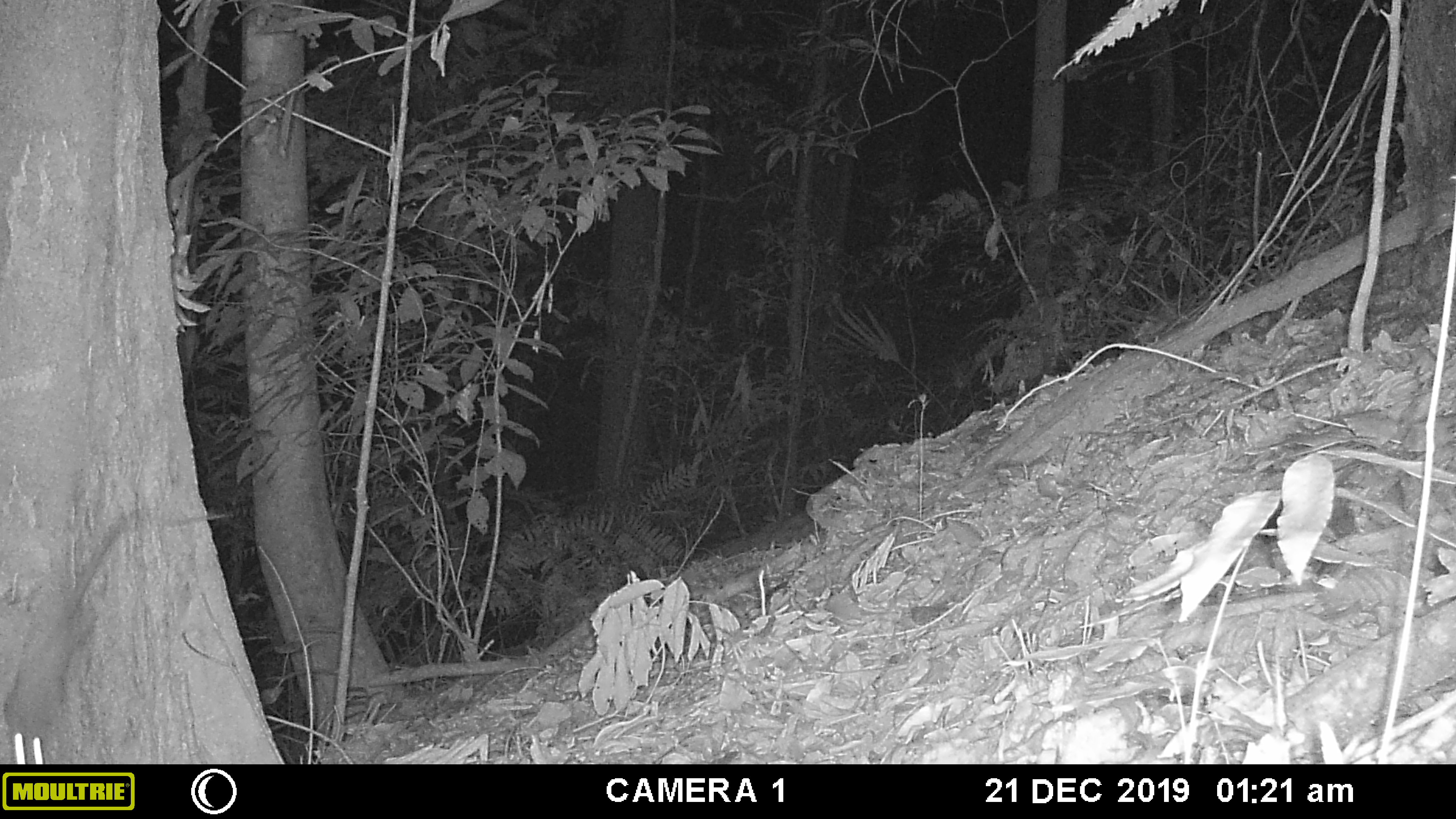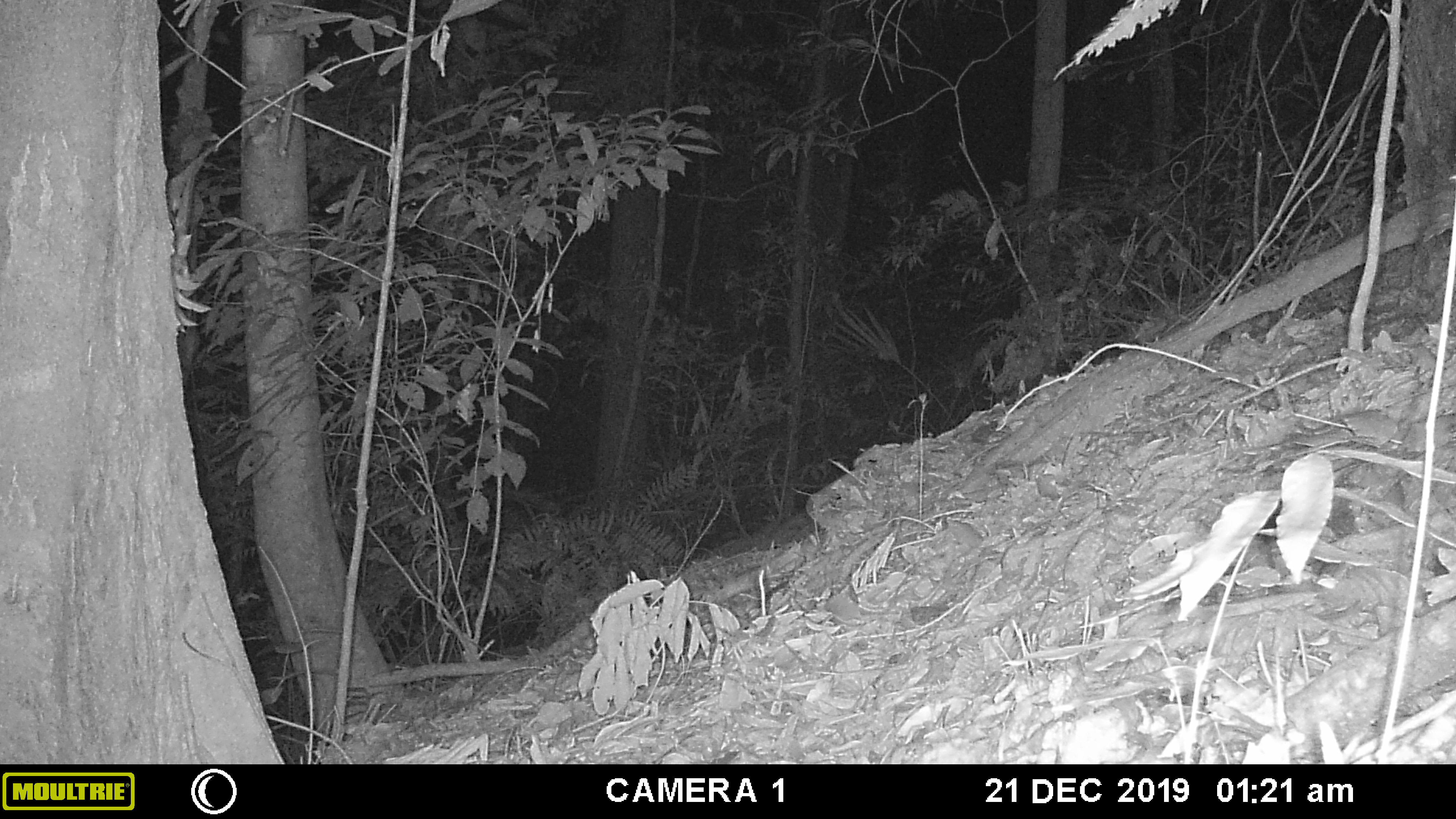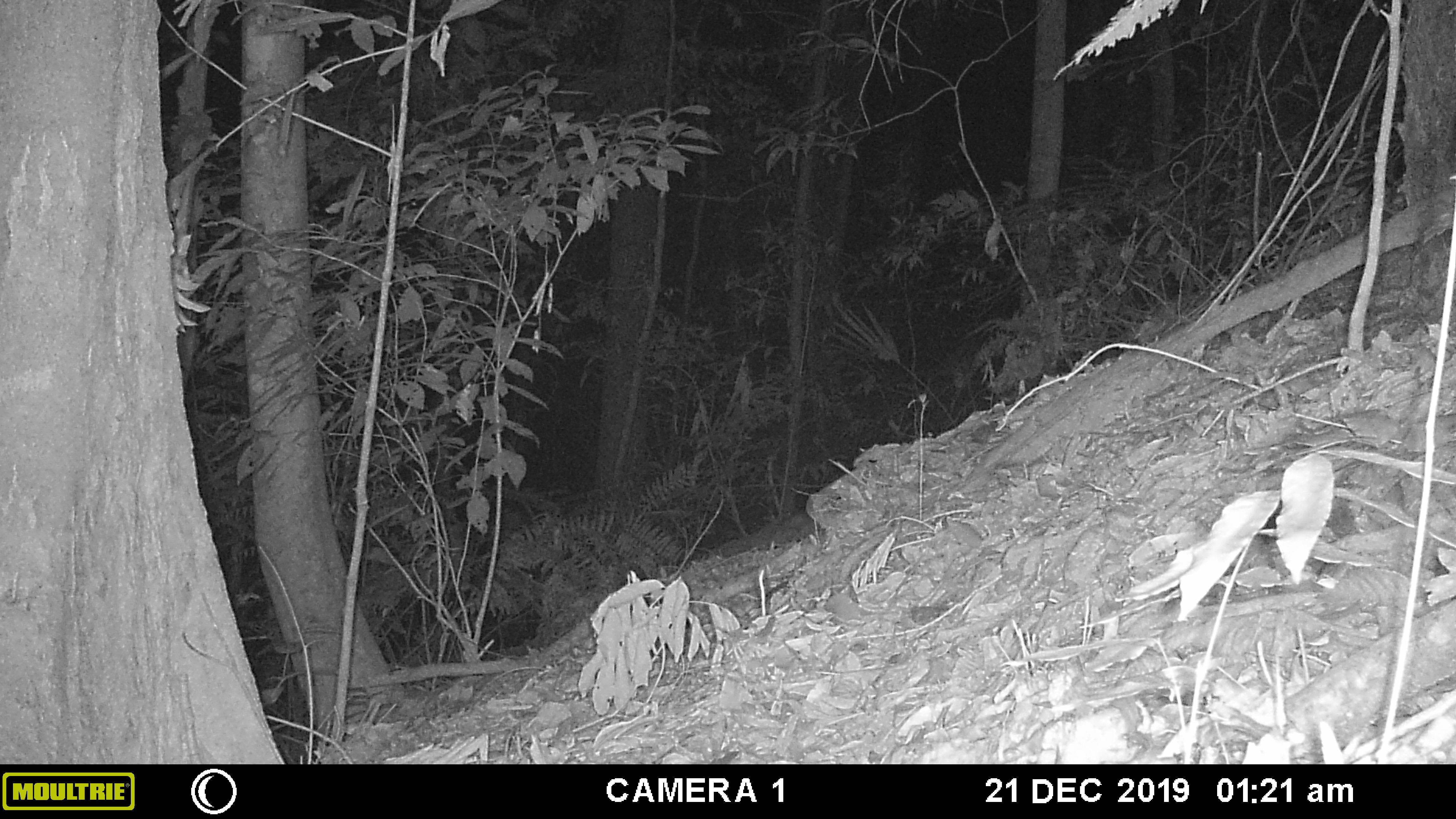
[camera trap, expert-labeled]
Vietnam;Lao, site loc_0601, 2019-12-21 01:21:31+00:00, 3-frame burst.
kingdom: Animalia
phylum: Chordata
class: Mammalia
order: Rodentia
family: Muridae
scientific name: Muridae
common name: old-world mice and rats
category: unidentified murid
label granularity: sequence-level